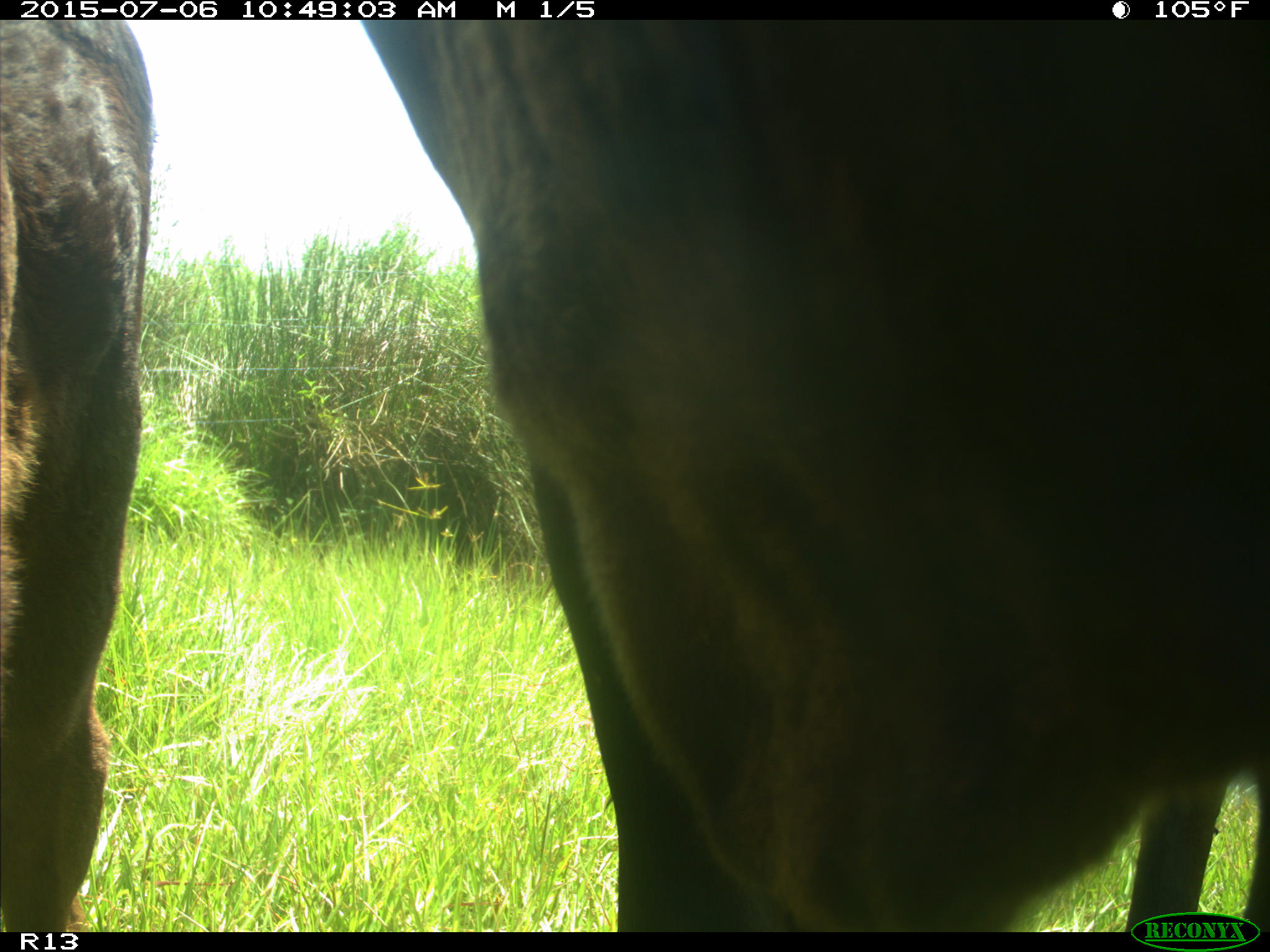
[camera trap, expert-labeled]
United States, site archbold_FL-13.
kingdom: Animalia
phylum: Chordata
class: Mammalia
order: Artiodactyla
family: Bovidae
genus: Bos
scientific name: Bos taurus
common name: domestic cow